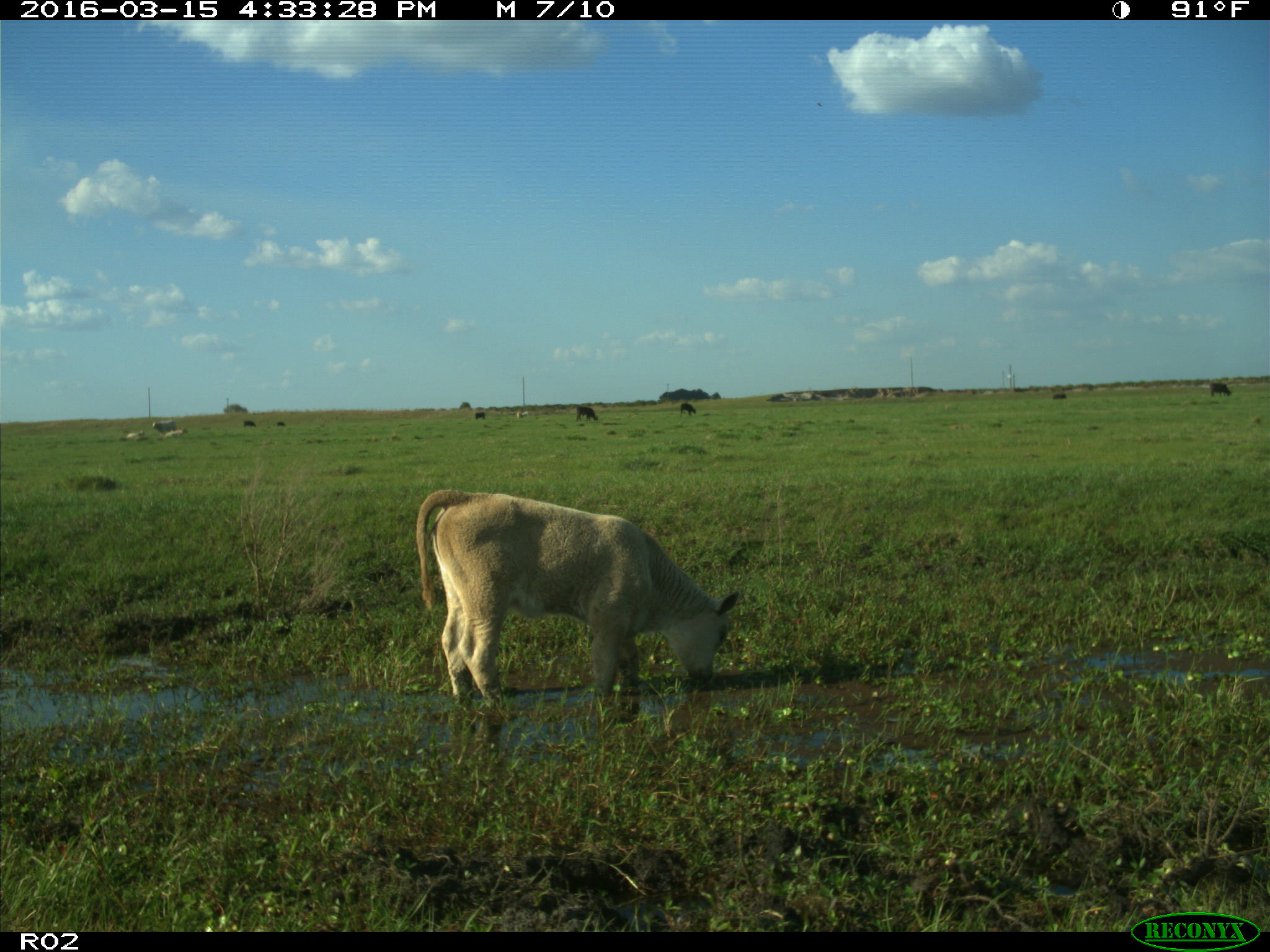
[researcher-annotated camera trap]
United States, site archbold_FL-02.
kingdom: Animalia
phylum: Chordata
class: Mammalia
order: Artiodactyla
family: Bovidae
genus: Bos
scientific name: Bos taurus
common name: domestic cow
Bos taurus (domestic cow).